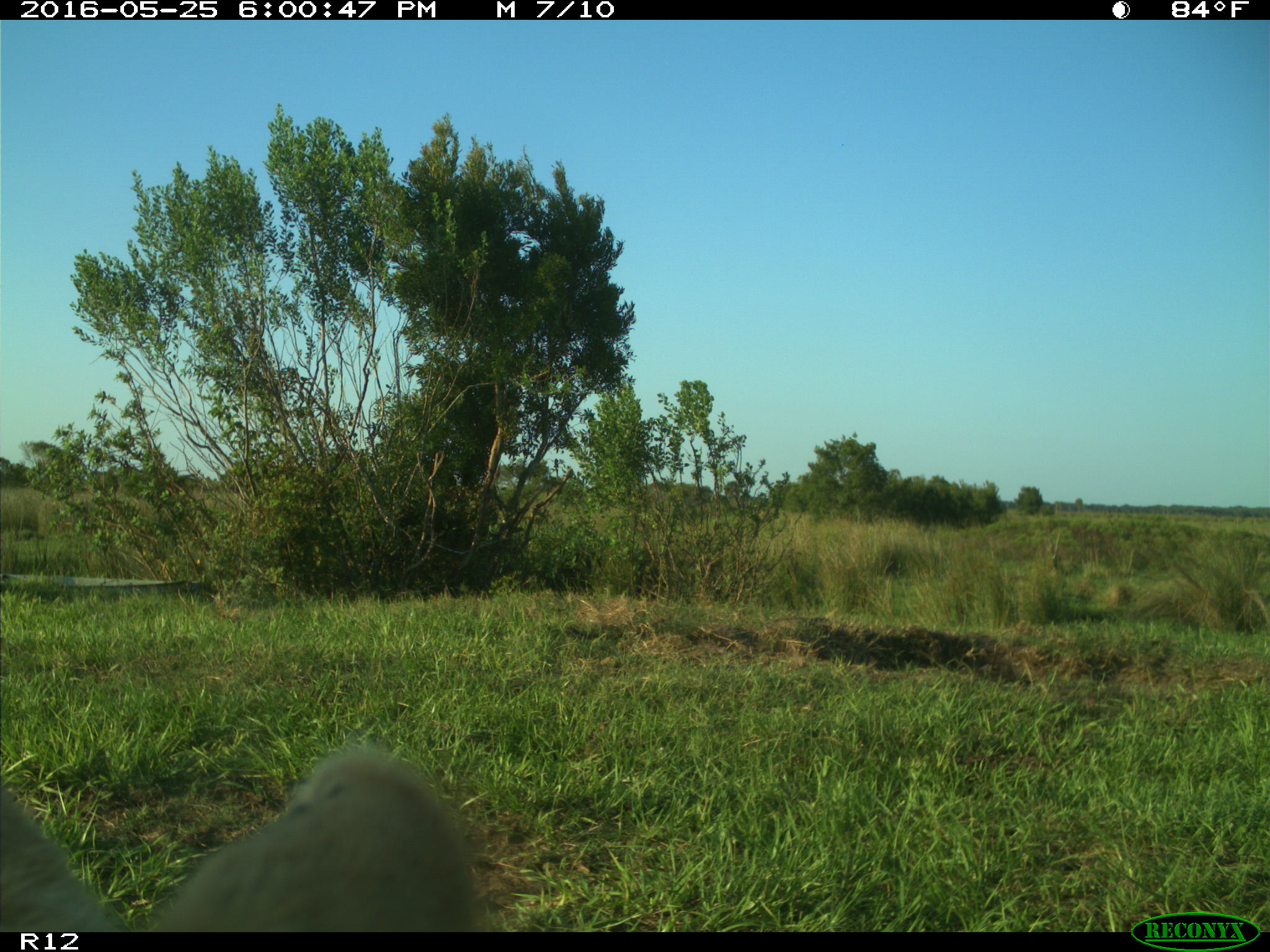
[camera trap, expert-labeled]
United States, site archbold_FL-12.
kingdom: Animalia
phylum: Chordata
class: Mammalia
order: Artiodactyla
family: Bovidae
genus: Bos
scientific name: Bos taurus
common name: domestic cow